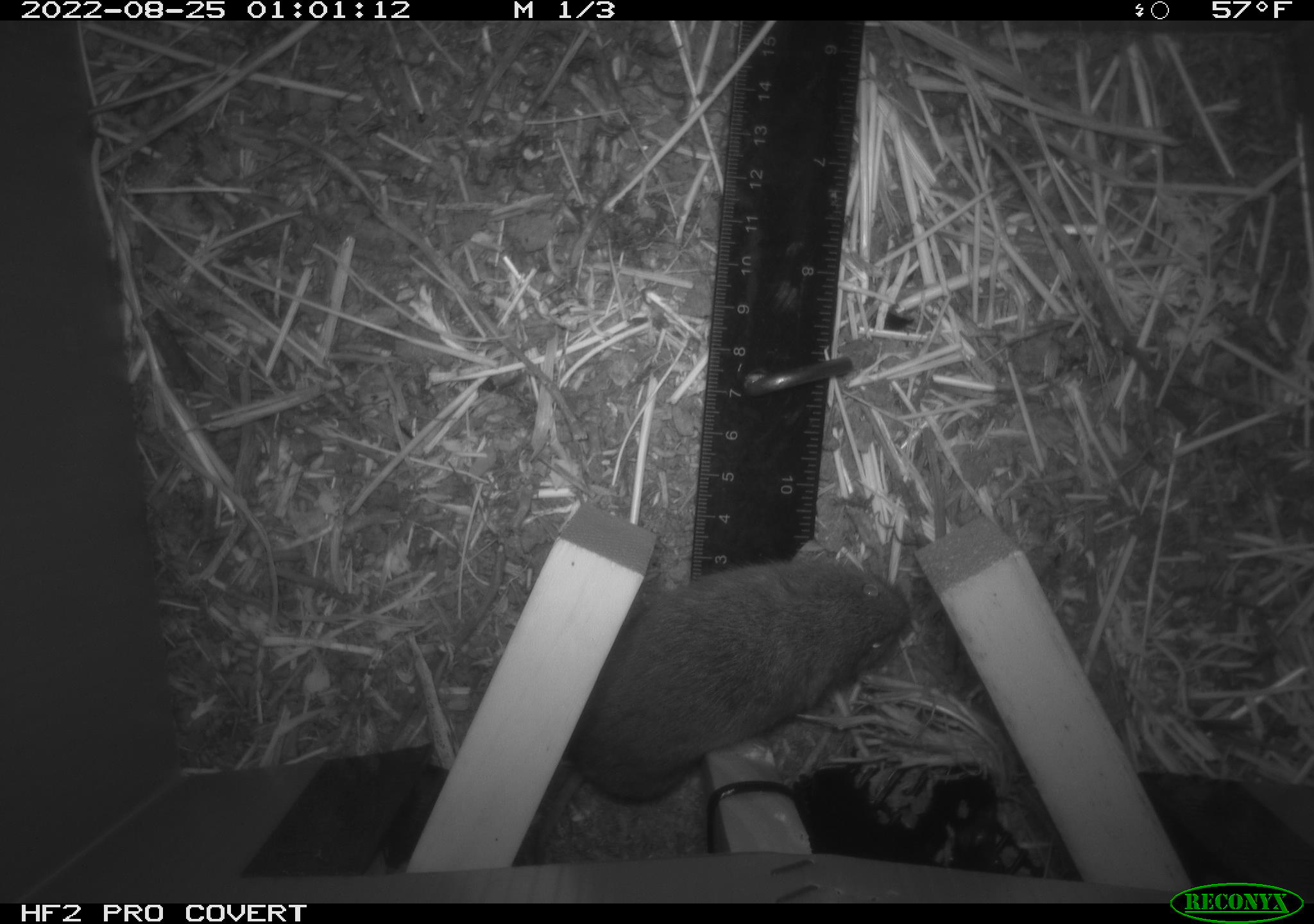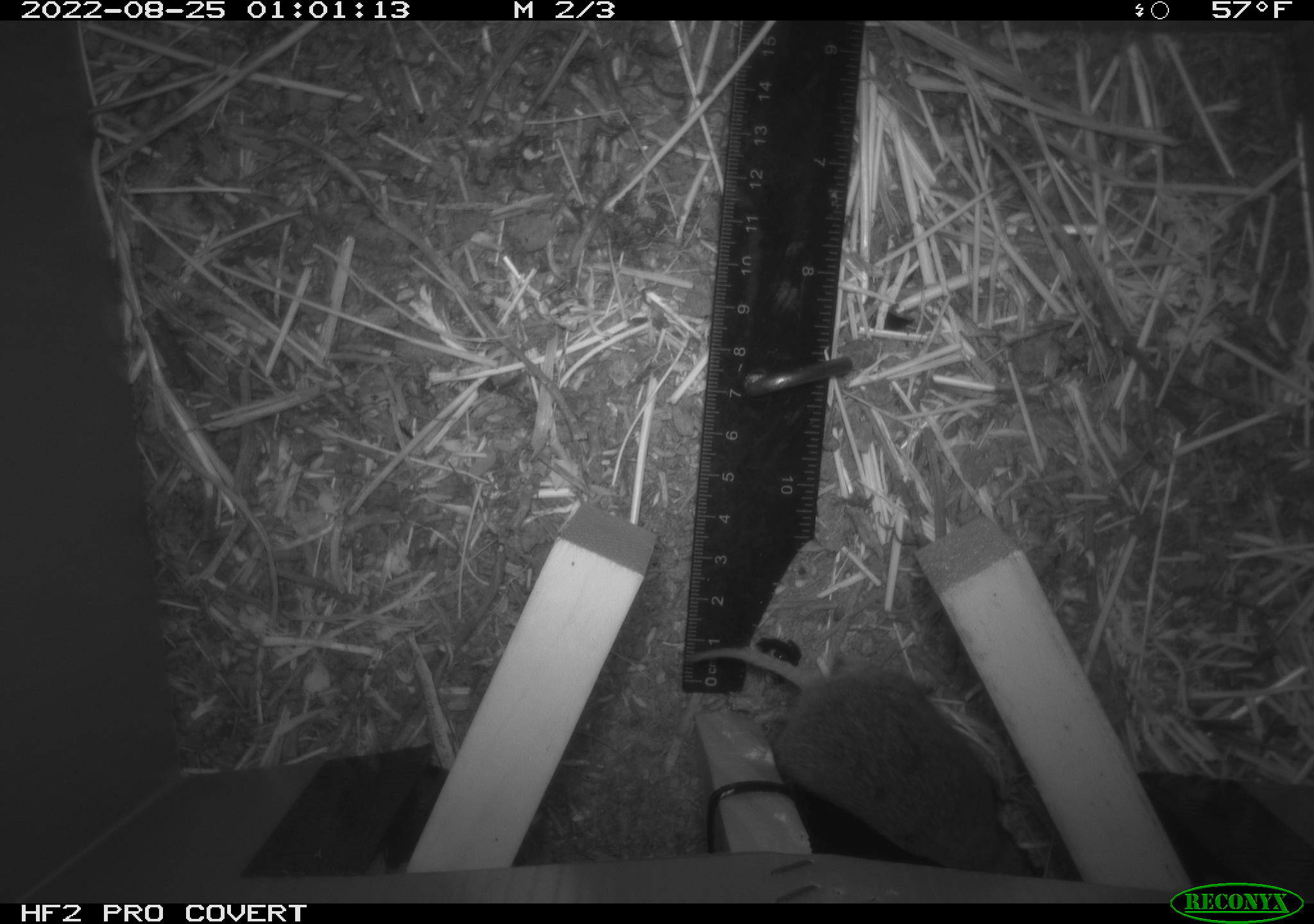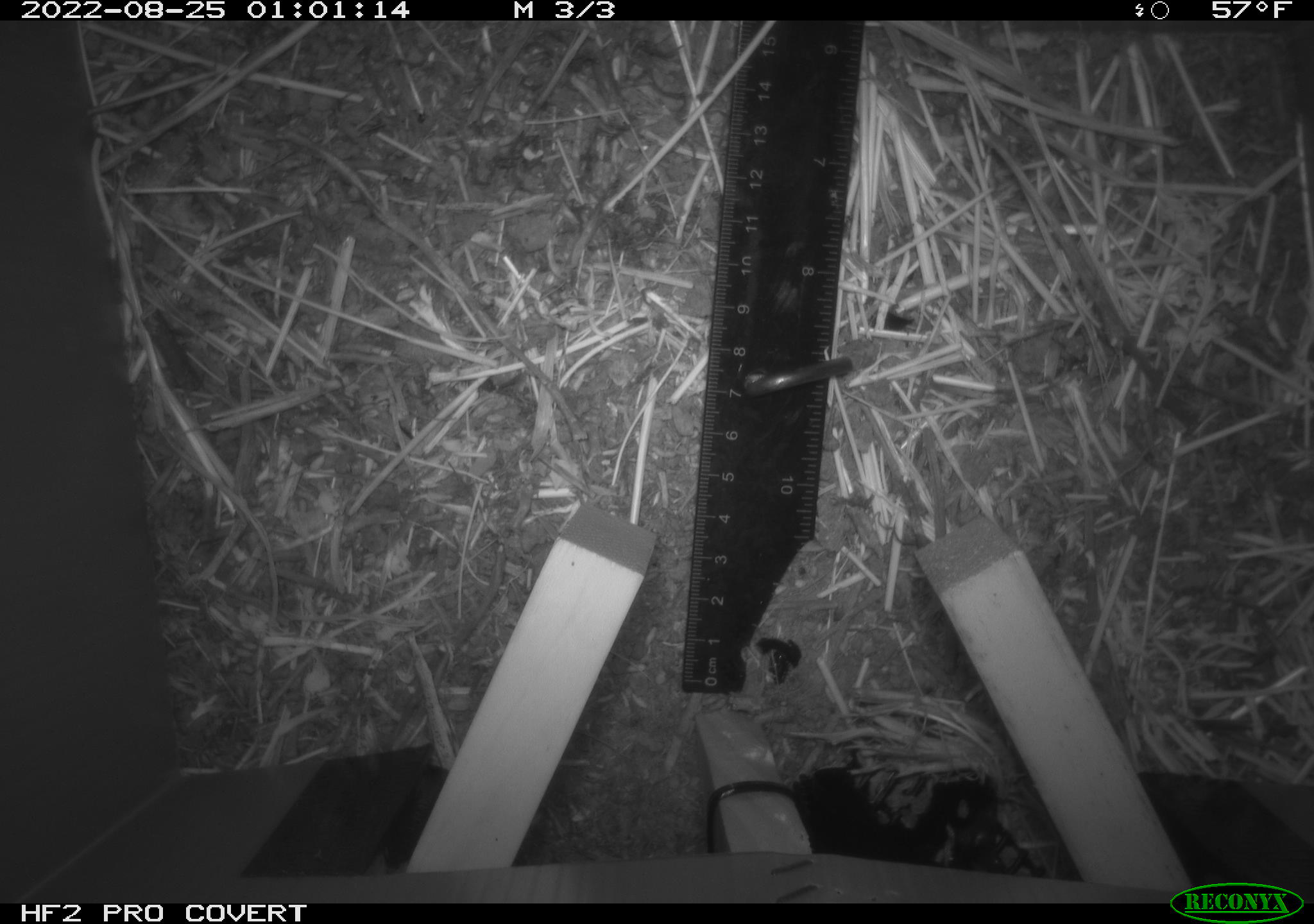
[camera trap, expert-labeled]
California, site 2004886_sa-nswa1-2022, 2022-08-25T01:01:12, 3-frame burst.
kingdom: Animalia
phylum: Chordata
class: Mammalia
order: Rodentia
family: Cricetidae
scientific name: Cricetidae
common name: hamsters, voles, lemmings, and allies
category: cricetidae family